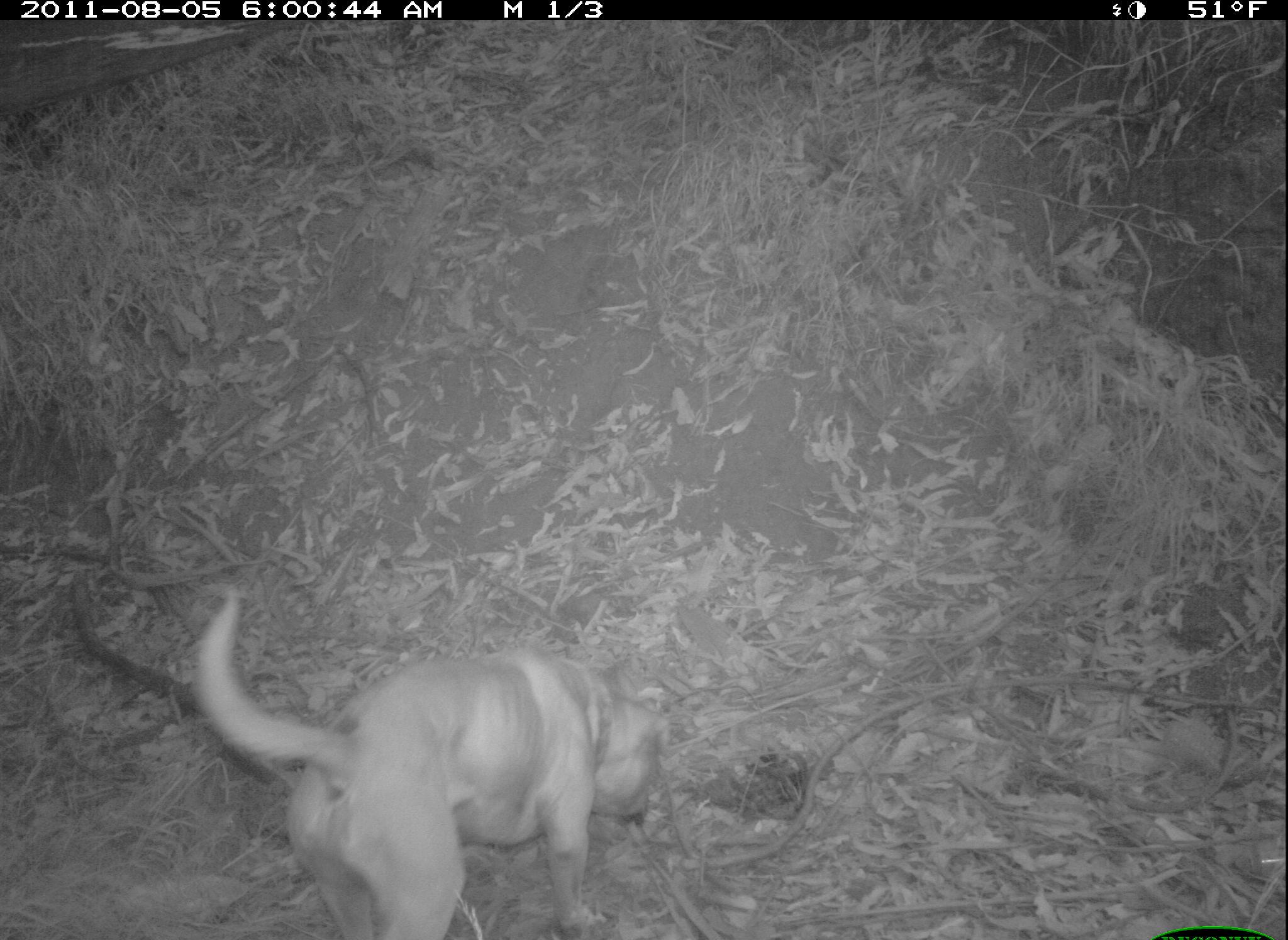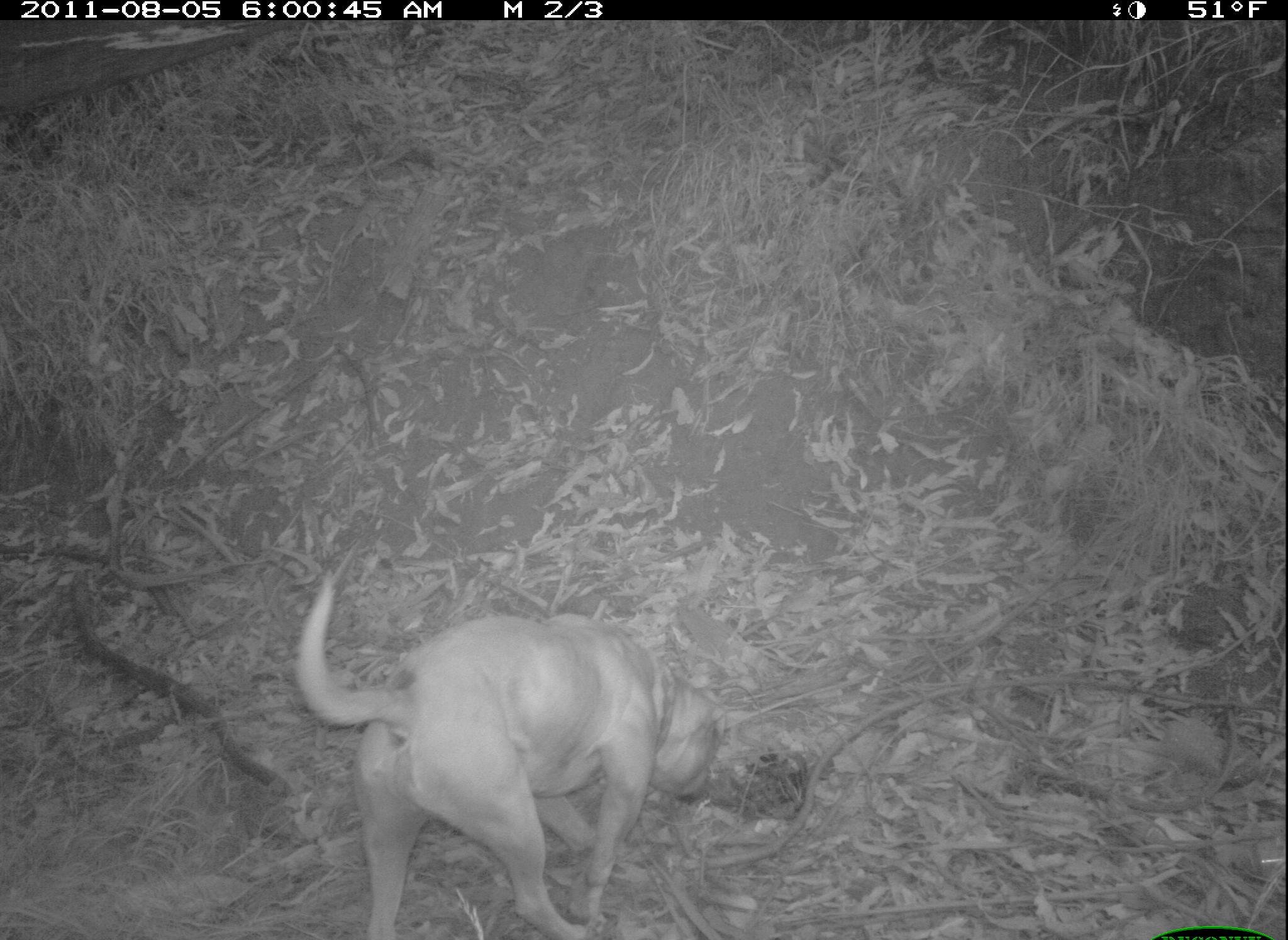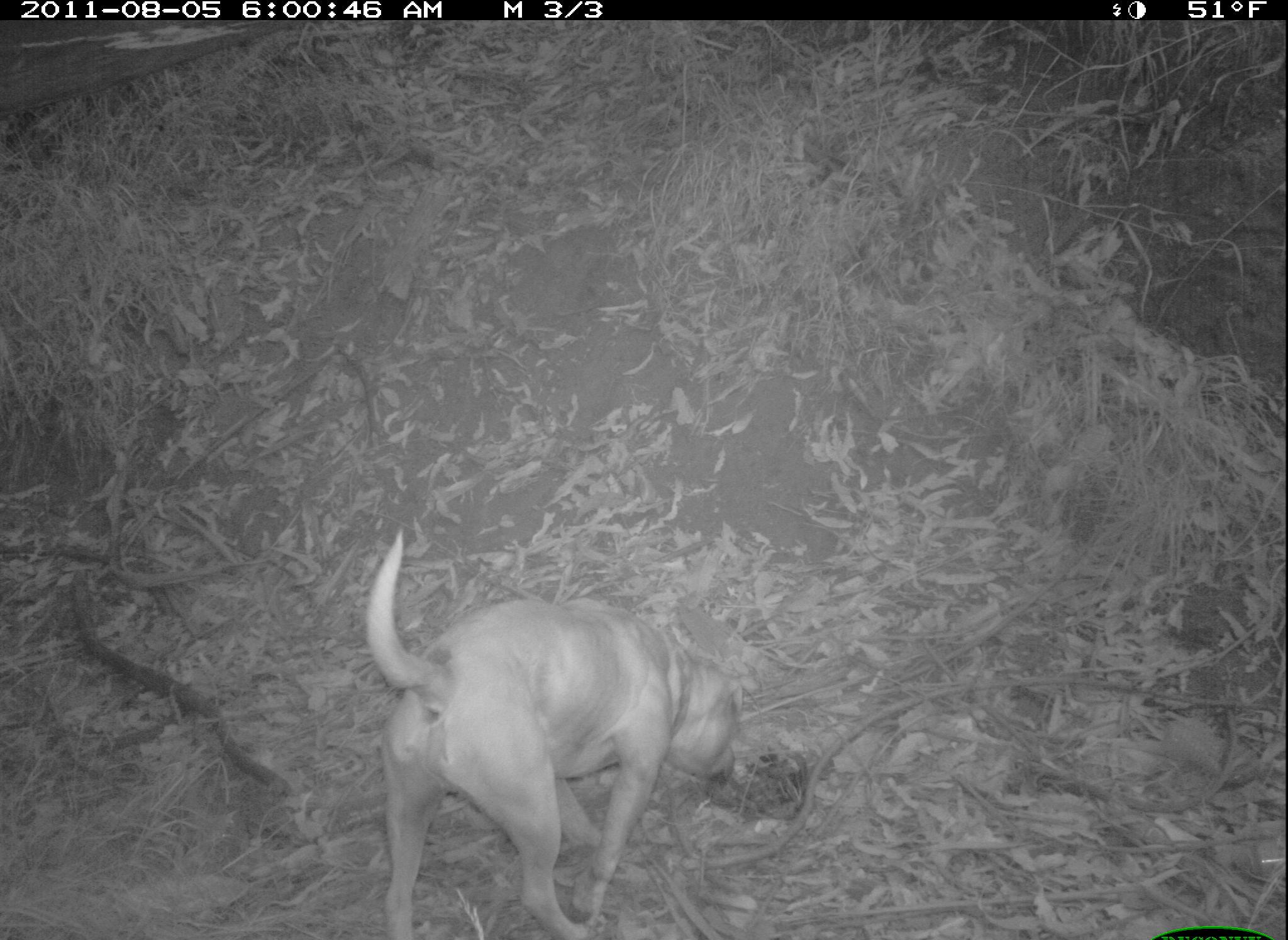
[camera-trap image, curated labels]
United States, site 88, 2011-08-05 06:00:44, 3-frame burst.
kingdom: Animalia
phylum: Chordata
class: Mammalia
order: Carnivora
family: Canidae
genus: Canis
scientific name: Canis familiaris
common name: domestic dog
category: dog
Dog (domestic dog) (Canis familiaris).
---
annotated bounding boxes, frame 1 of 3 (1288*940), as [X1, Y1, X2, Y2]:
dog: [145, 528, 753, 940]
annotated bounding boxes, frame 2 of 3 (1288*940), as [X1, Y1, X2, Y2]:
dog: [256, 549, 733, 937]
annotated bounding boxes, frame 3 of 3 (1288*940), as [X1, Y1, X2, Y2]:
dog: [341, 520, 803, 940]